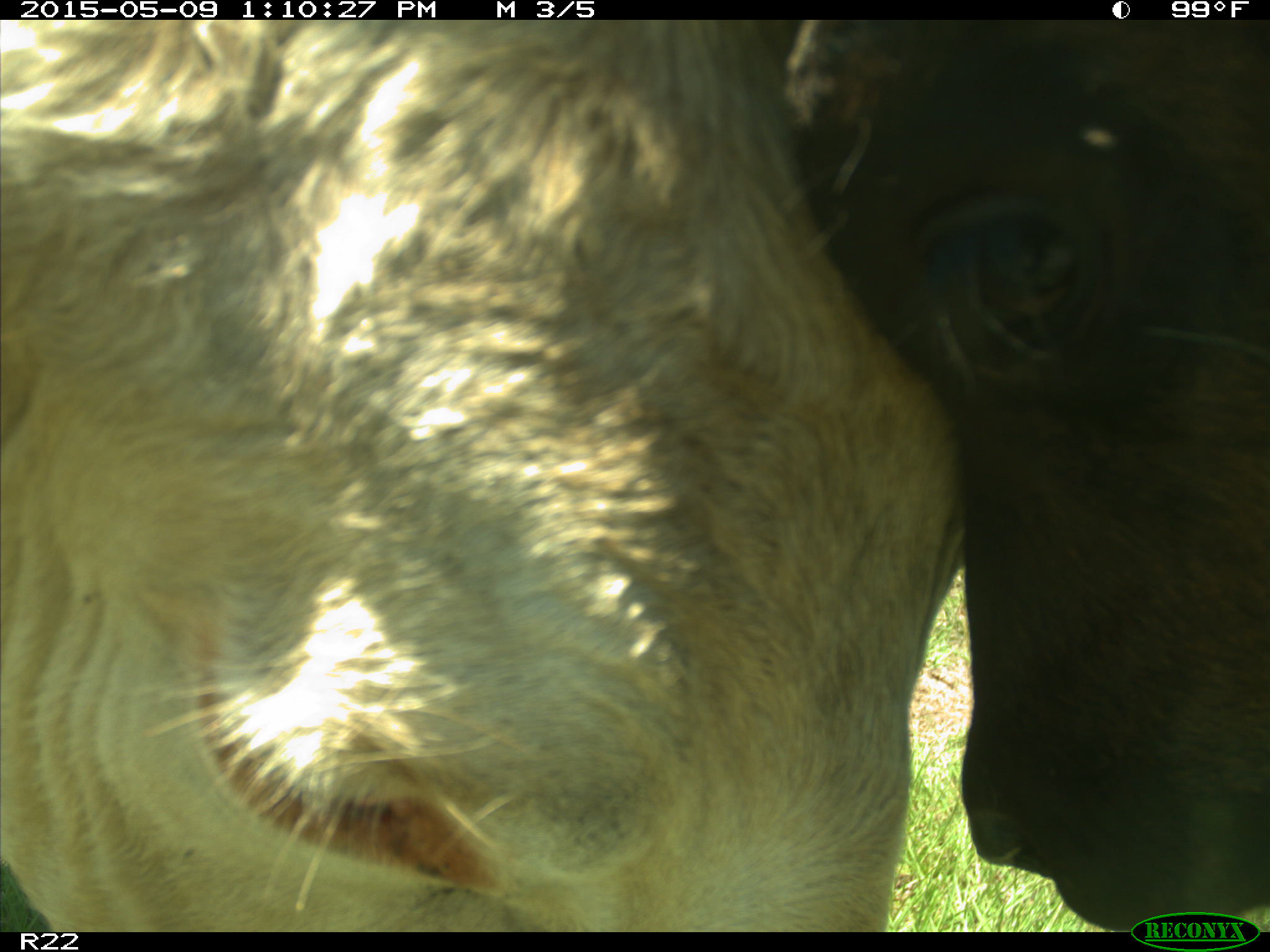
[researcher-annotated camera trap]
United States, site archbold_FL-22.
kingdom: Animalia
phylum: Chordata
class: Mammalia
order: Artiodactyla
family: Bovidae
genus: Bos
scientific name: Bos taurus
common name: domestic cow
Bos taurus (domestic cow).